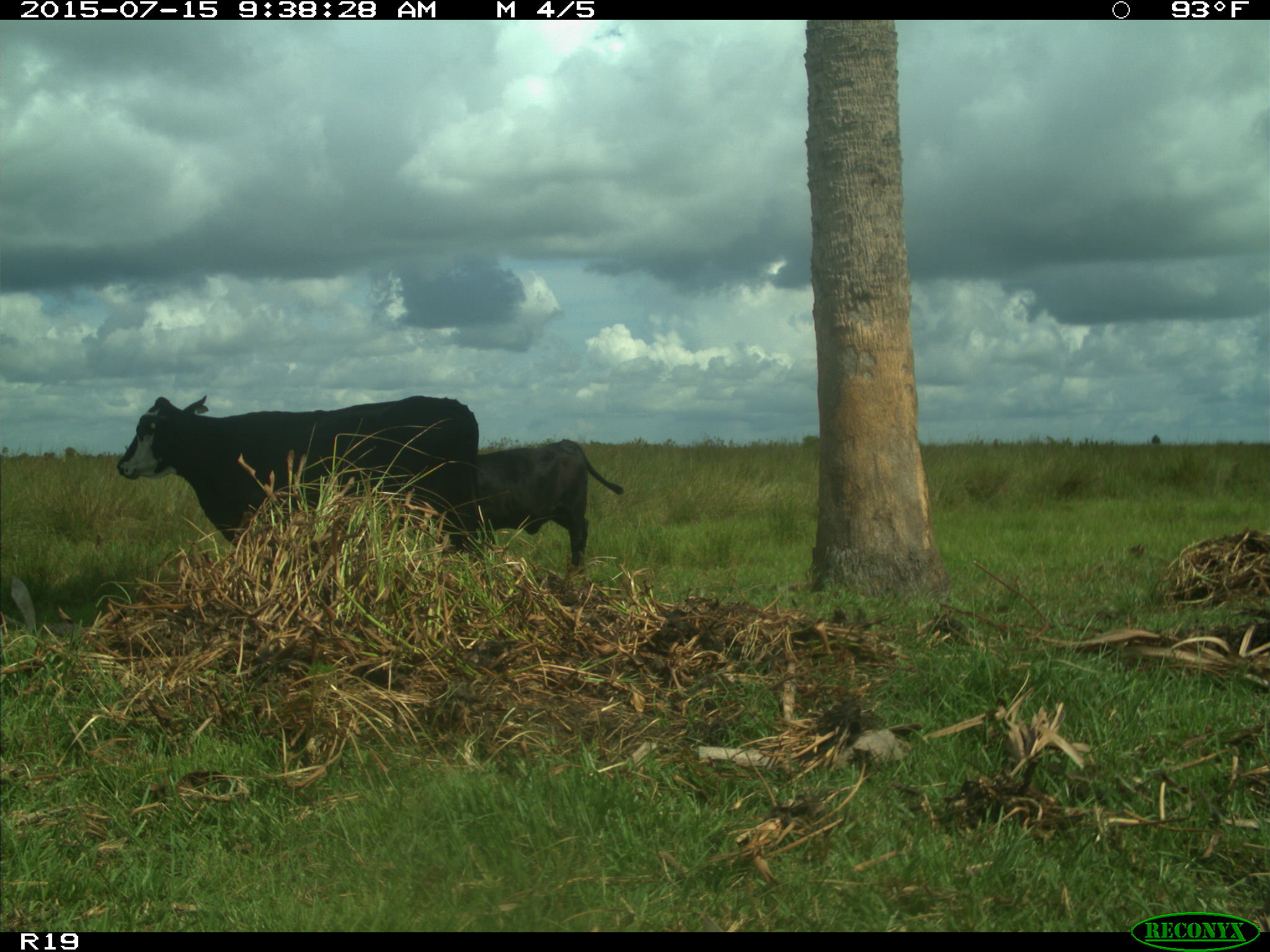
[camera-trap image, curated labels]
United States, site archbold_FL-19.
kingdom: Animalia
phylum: Chordata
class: Mammalia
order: Artiodactyla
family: Bovidae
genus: Bos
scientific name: Bos taurus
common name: domestic cow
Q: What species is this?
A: Bos taurus (domestic cow).